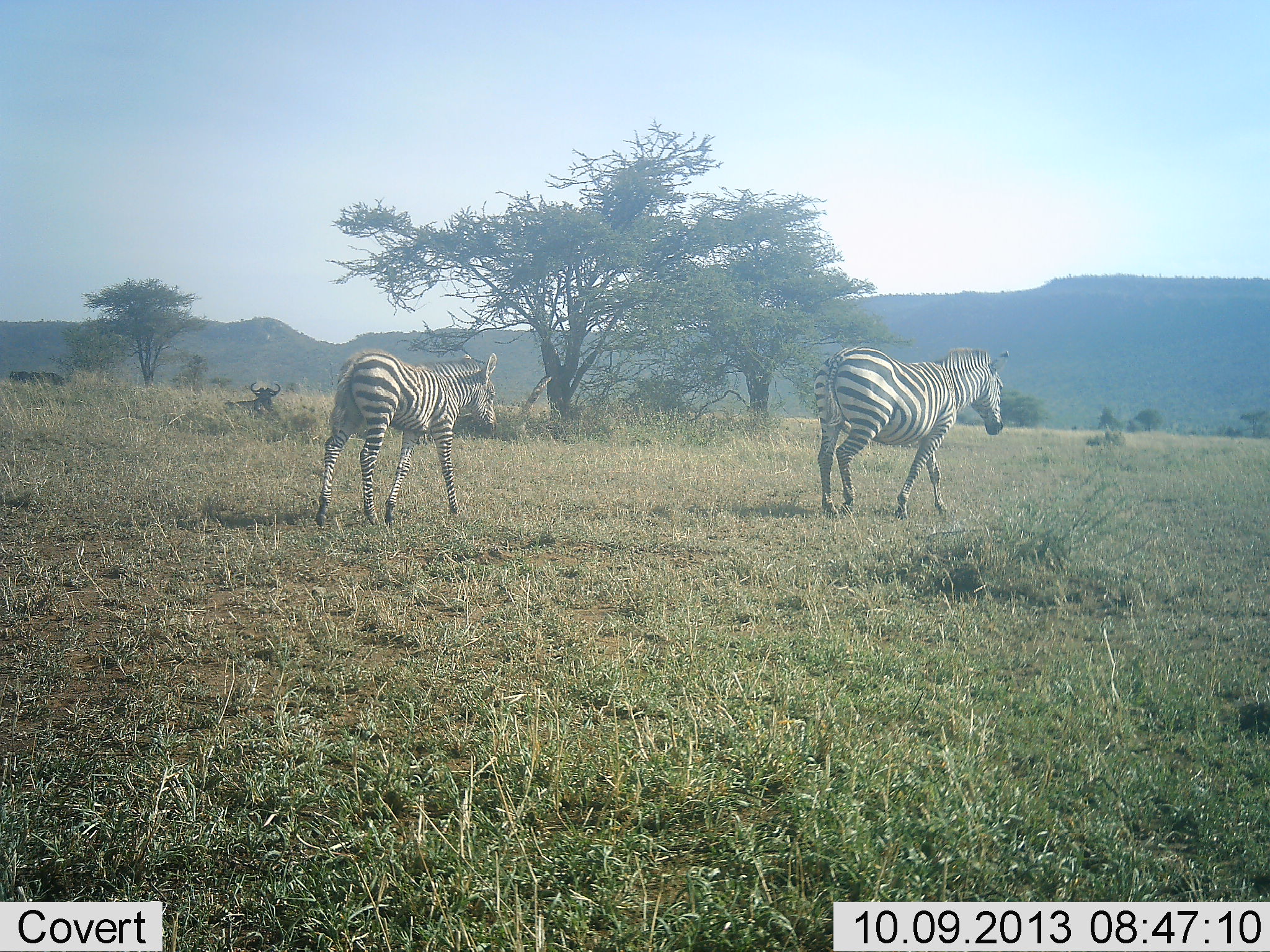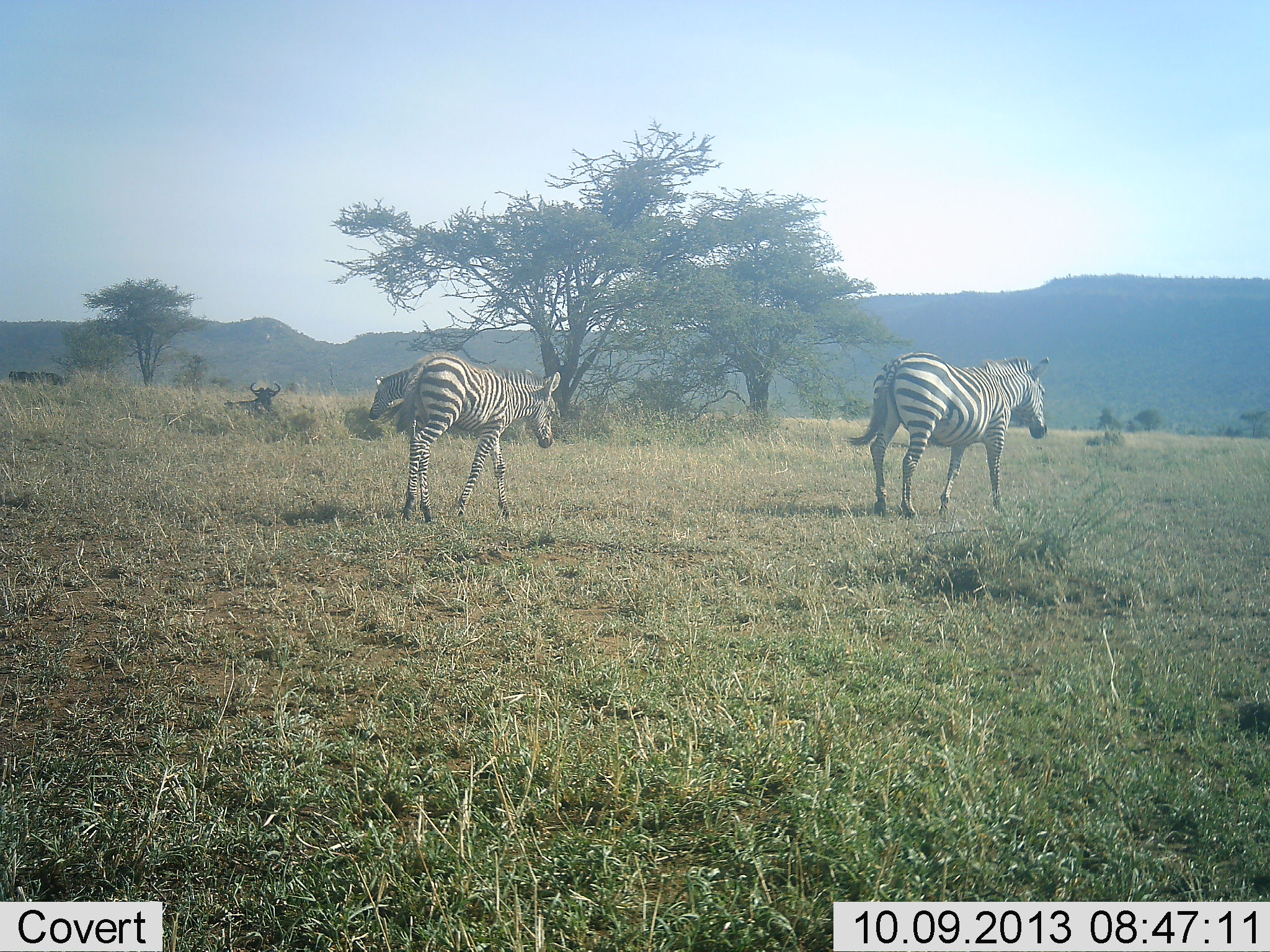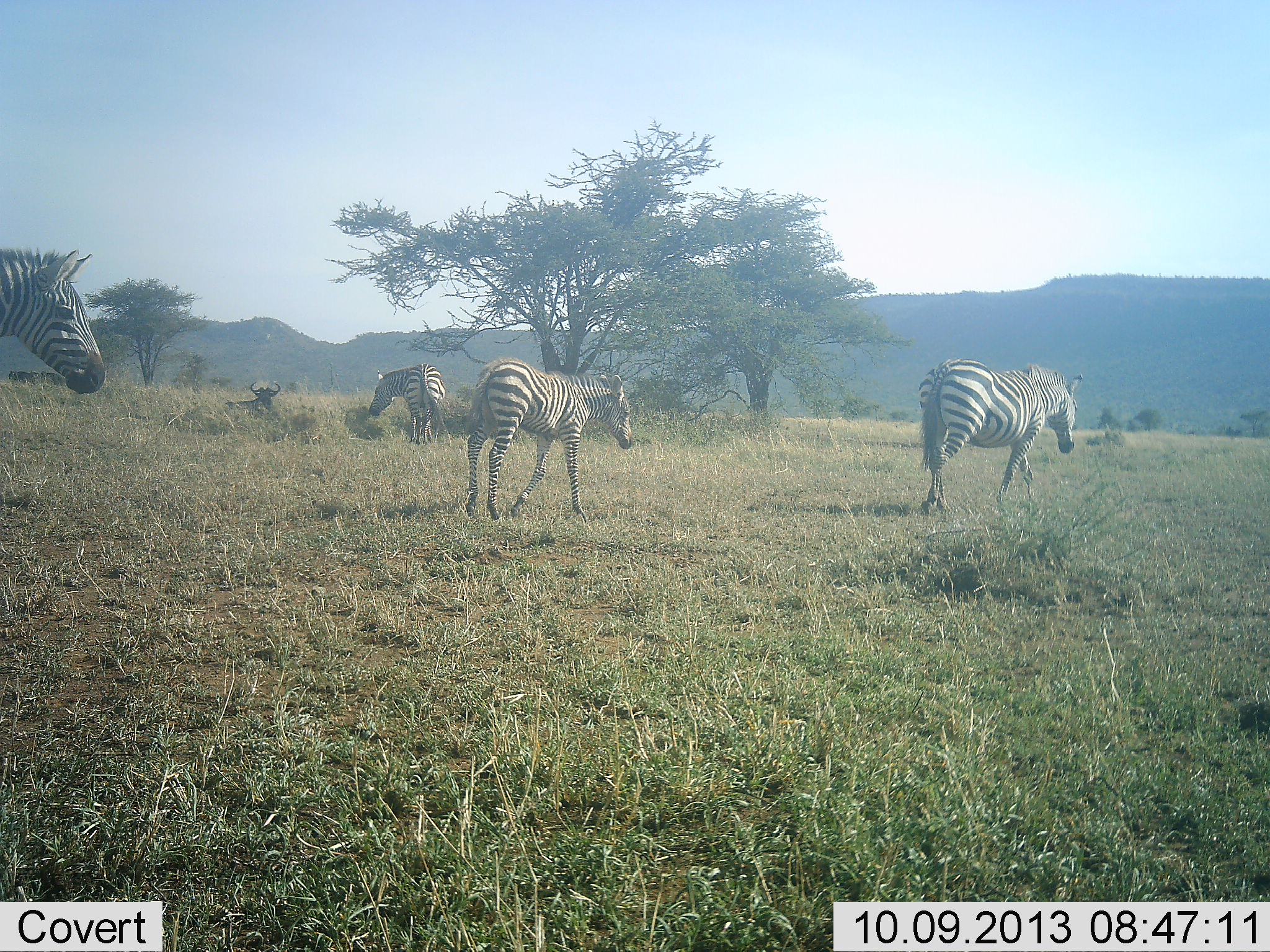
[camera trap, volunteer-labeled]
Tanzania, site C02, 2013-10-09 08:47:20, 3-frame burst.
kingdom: Animalia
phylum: Chordata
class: Mammalia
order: Artiodactyla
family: Bovidae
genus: Connochaetes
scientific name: Connochaetes taurinus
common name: blue wildebeest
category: wildebeest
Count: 1.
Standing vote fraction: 0%.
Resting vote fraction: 100%.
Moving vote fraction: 0%.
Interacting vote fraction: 0%.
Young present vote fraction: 0%.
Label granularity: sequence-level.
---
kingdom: Animalia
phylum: Chordata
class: Mammalia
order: Perissodactyla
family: Equidae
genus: Equus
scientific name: Equus quagga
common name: plains zebra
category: zebra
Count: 4.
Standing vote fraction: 24%.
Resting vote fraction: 2%.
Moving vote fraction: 98%.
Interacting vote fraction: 2%.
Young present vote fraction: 15%.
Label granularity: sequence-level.